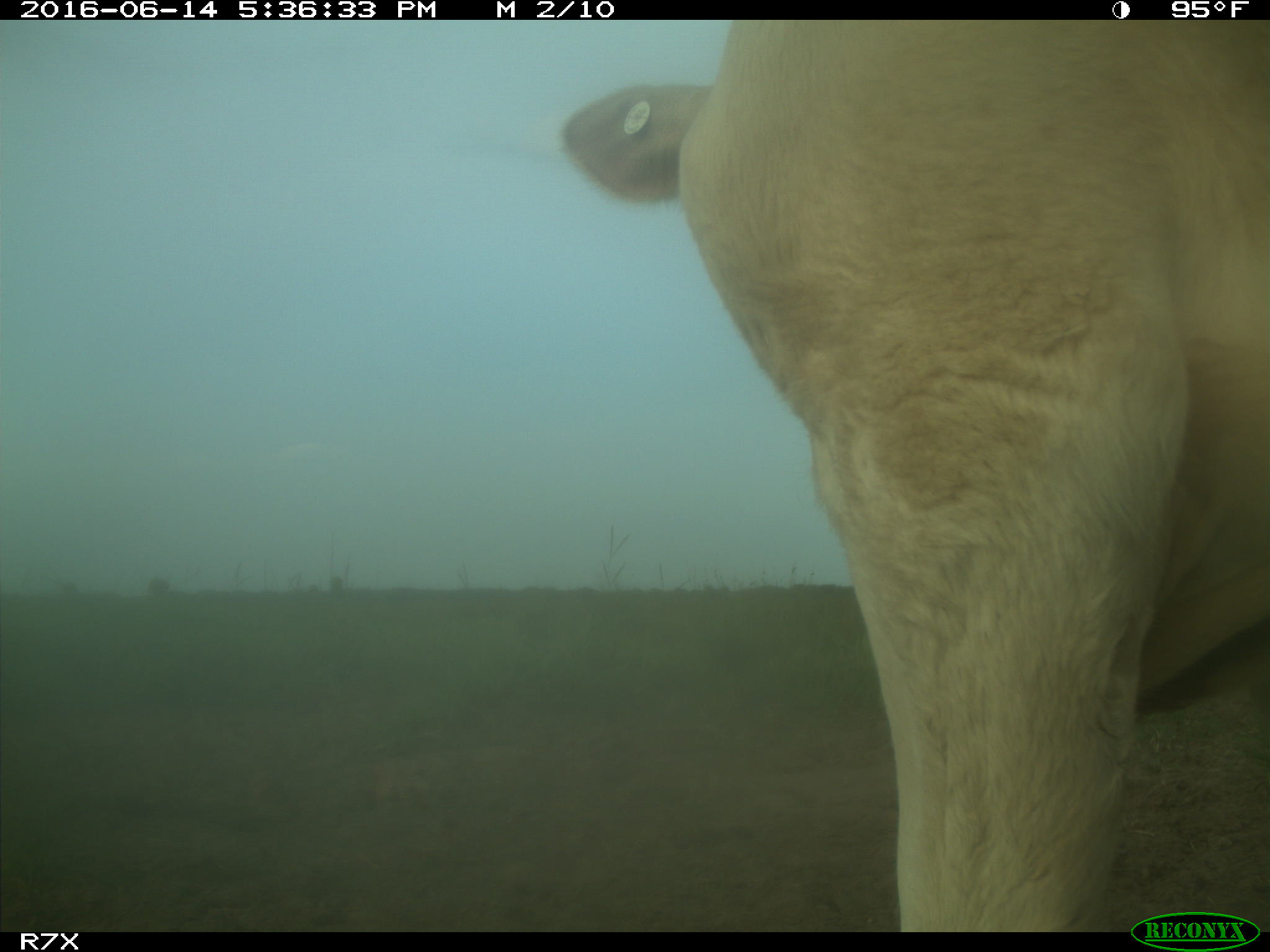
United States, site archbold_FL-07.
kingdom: Animalia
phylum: Chordata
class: Mammalia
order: Artiodactyla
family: Bovidae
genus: Bos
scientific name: Bos taurus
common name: domestic cow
Bos taurus (domestic cow).